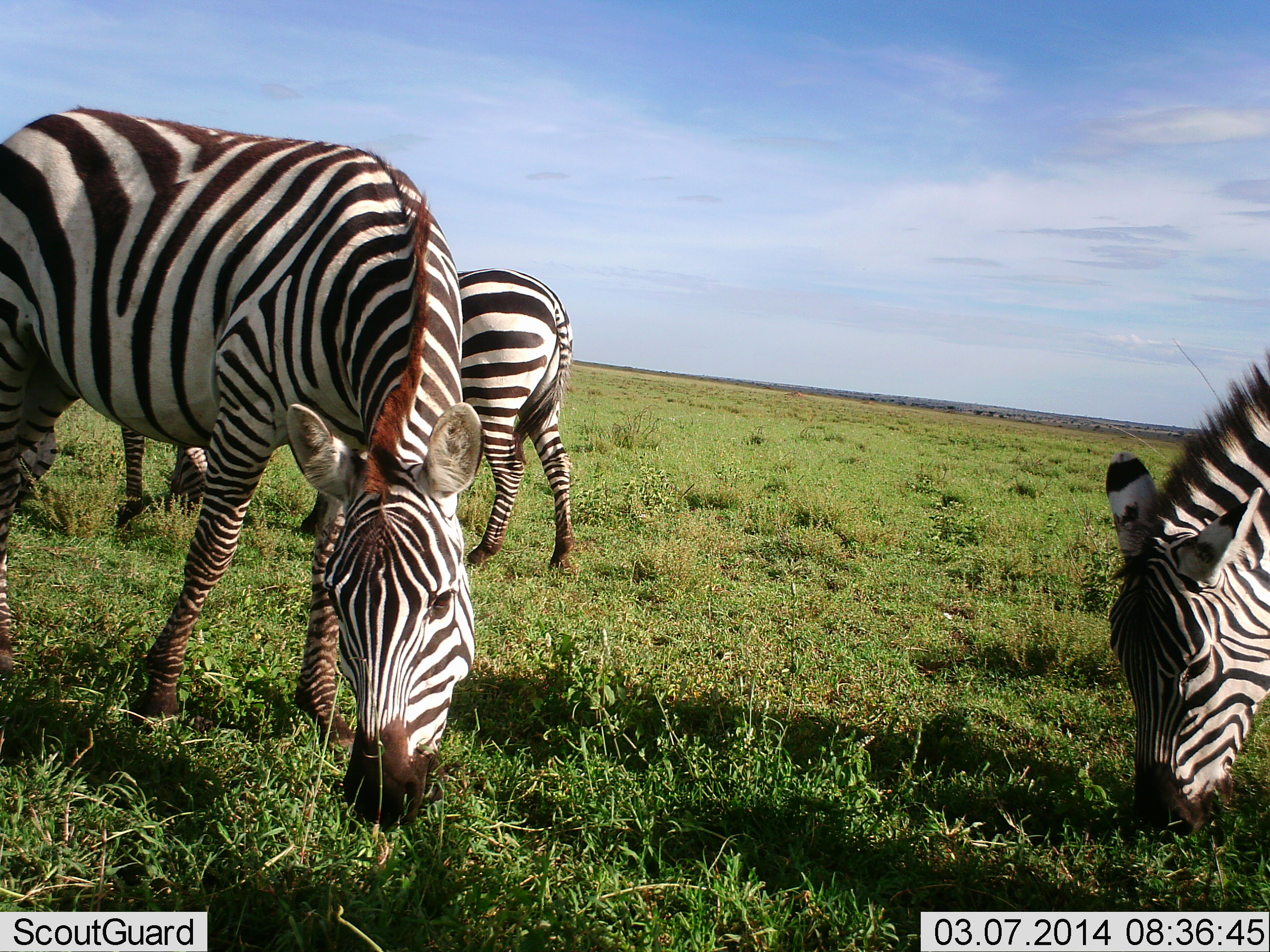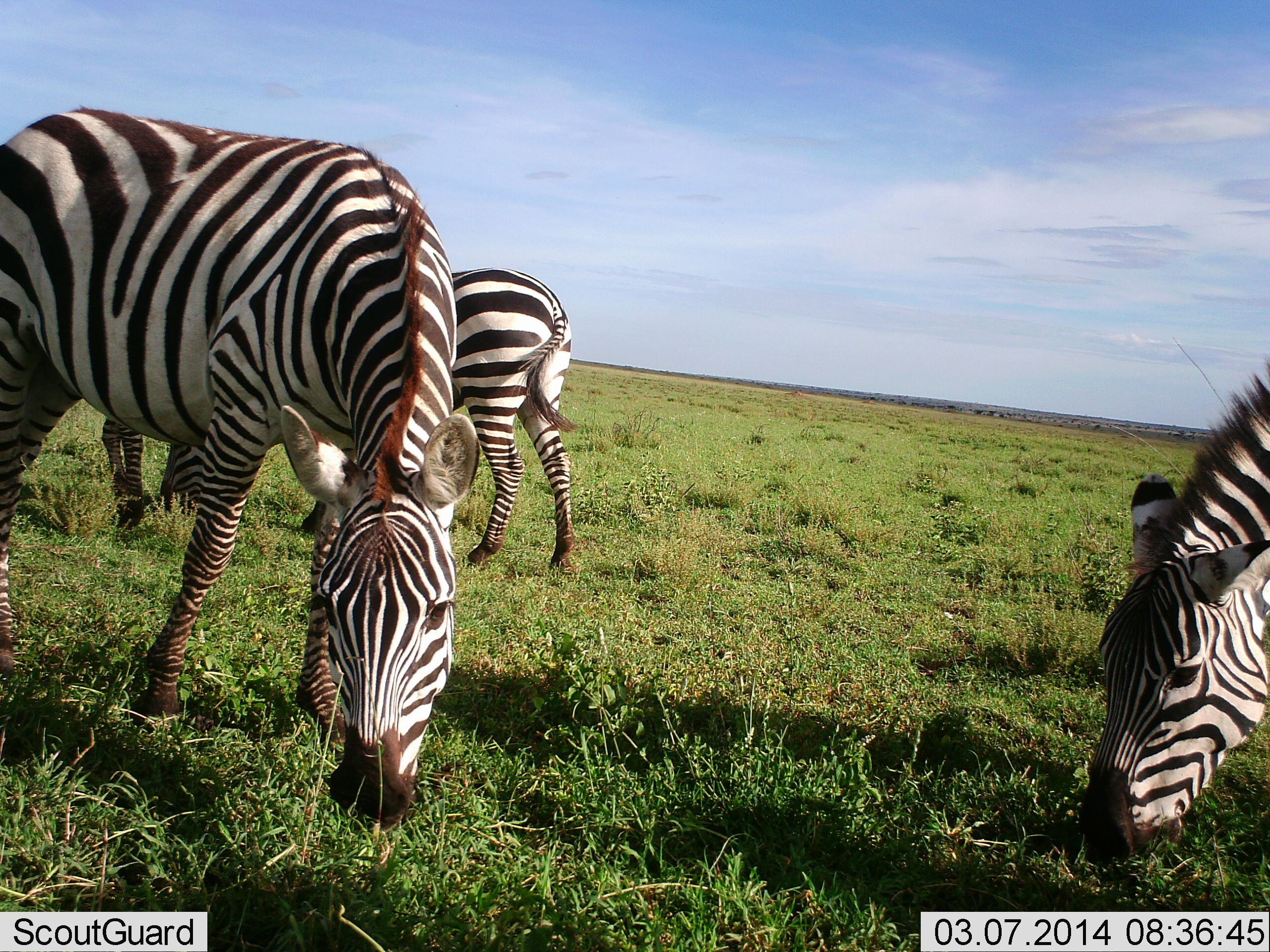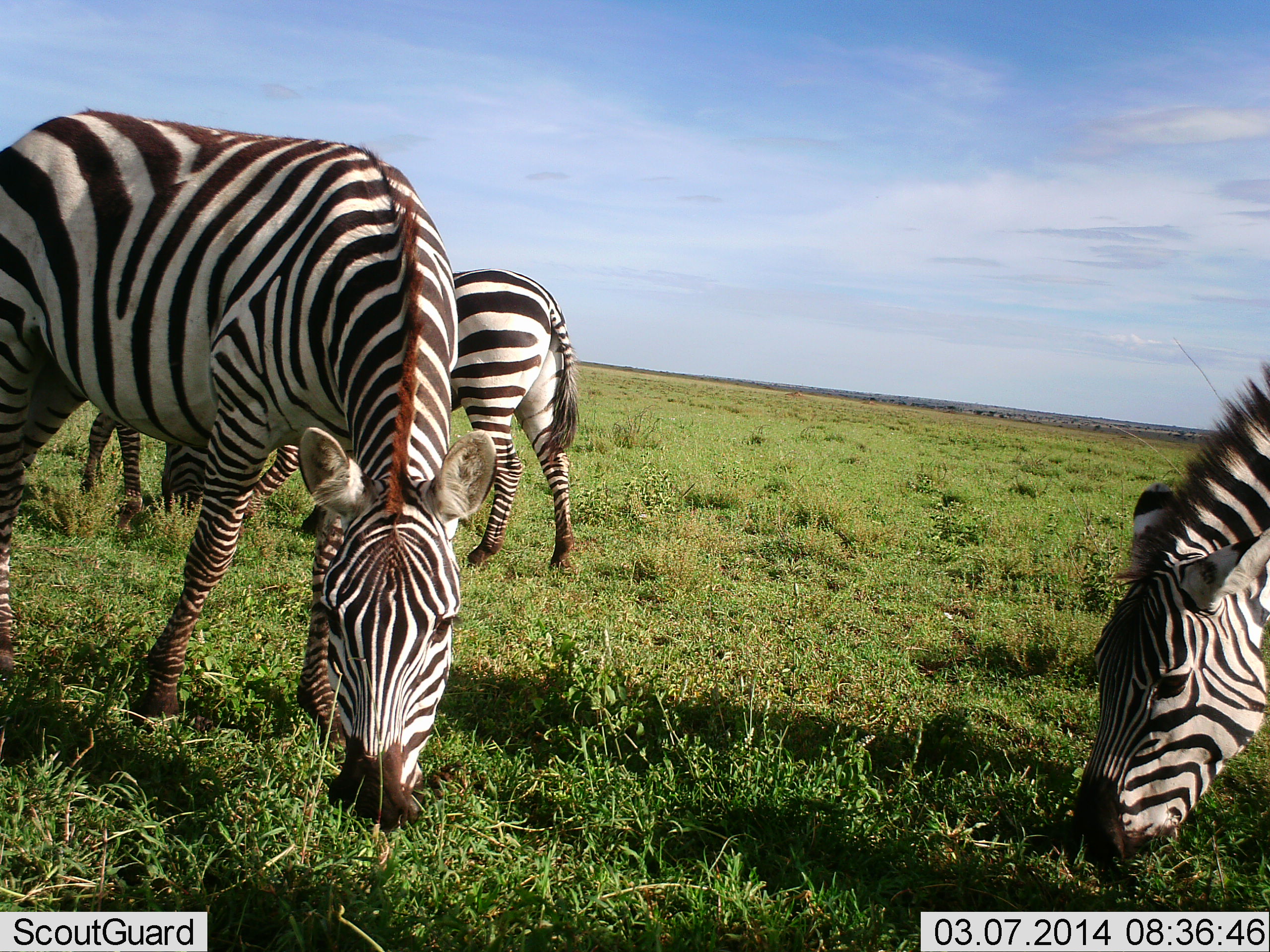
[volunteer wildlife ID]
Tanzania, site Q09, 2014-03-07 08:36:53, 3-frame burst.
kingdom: Animalia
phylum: Chordata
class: Mammalia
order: Perissodactyla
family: Equidae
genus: Equus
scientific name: Equus quagga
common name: plains zebra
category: zebra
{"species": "zebra (plains zebra) (Equus quagga)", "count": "3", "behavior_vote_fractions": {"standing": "30%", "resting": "0%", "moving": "0%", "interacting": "0%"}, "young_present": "0%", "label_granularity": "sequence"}